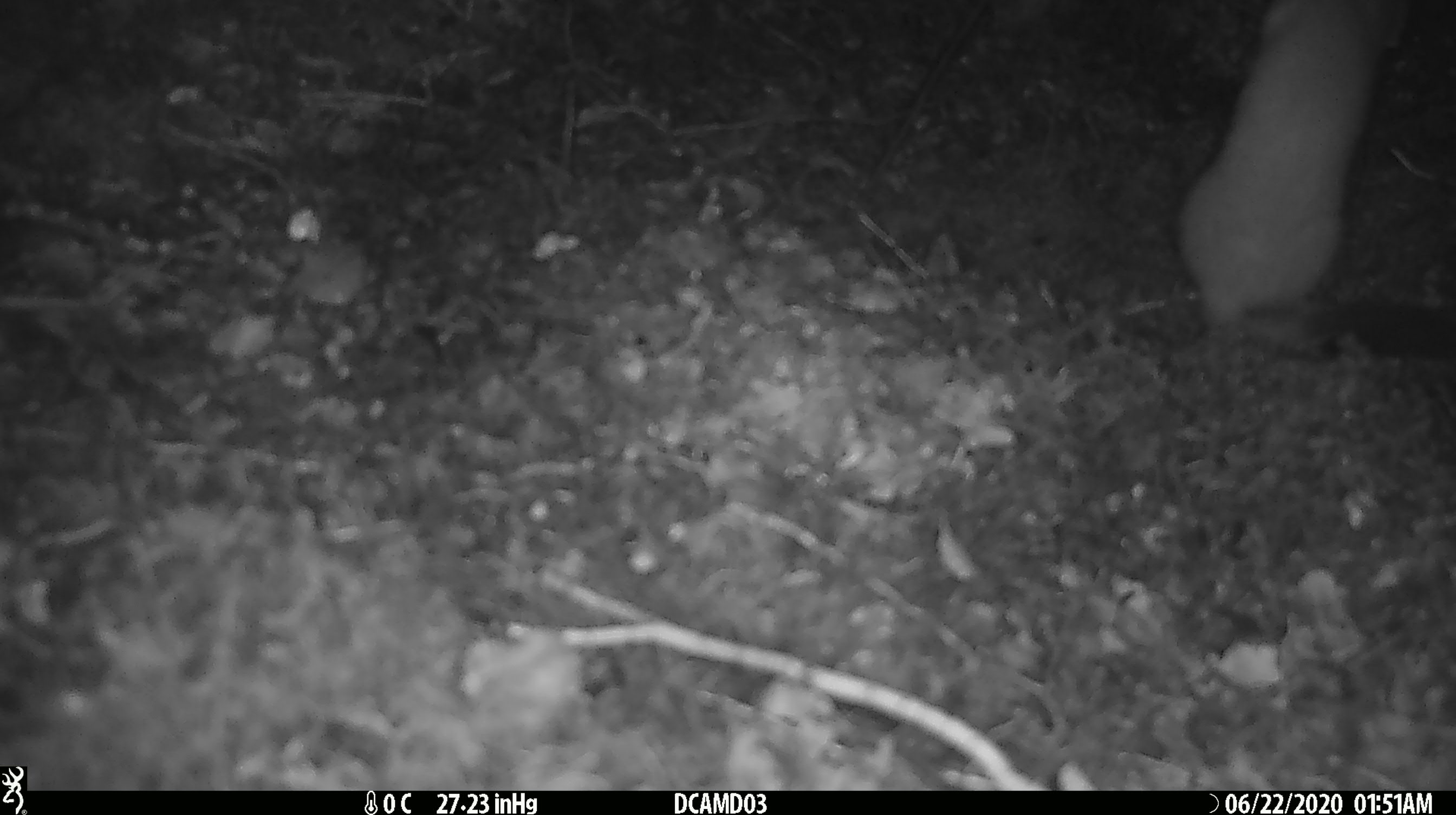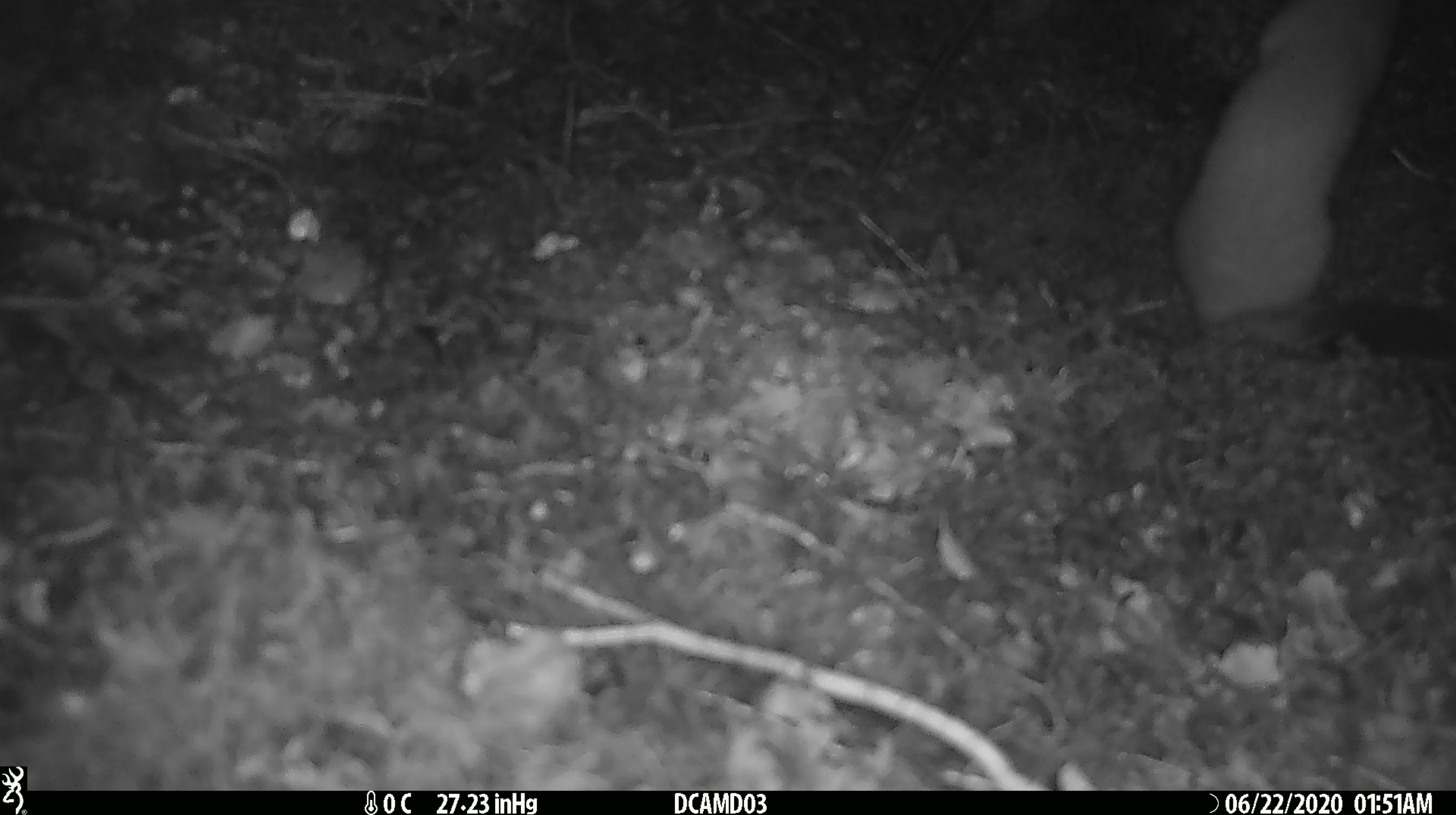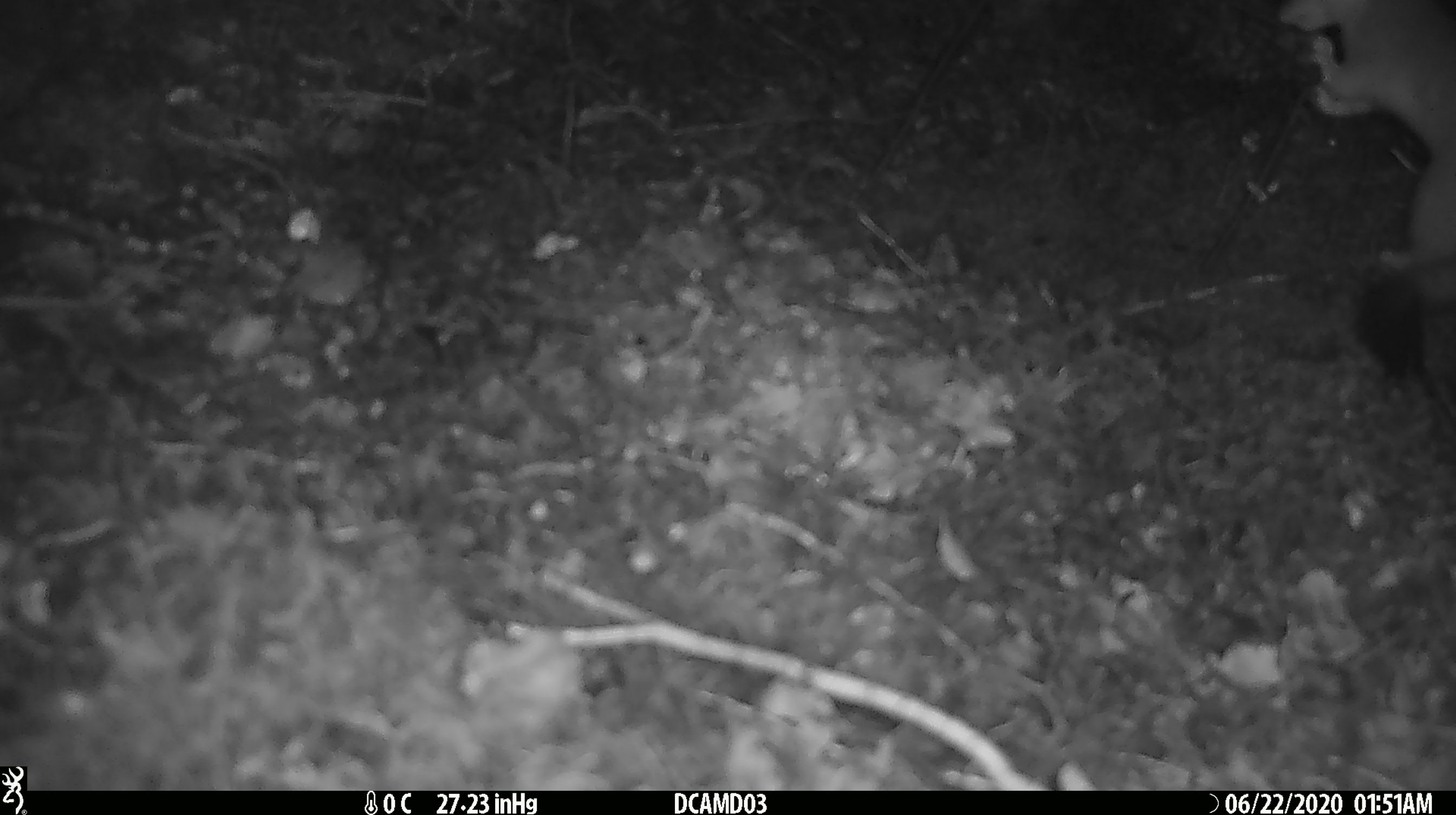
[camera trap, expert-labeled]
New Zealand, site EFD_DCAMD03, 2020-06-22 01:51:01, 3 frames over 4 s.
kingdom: Animalia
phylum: Chordata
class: Mammalia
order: Carnivora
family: Mustelidae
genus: Mustela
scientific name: Mustela erminea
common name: stoat